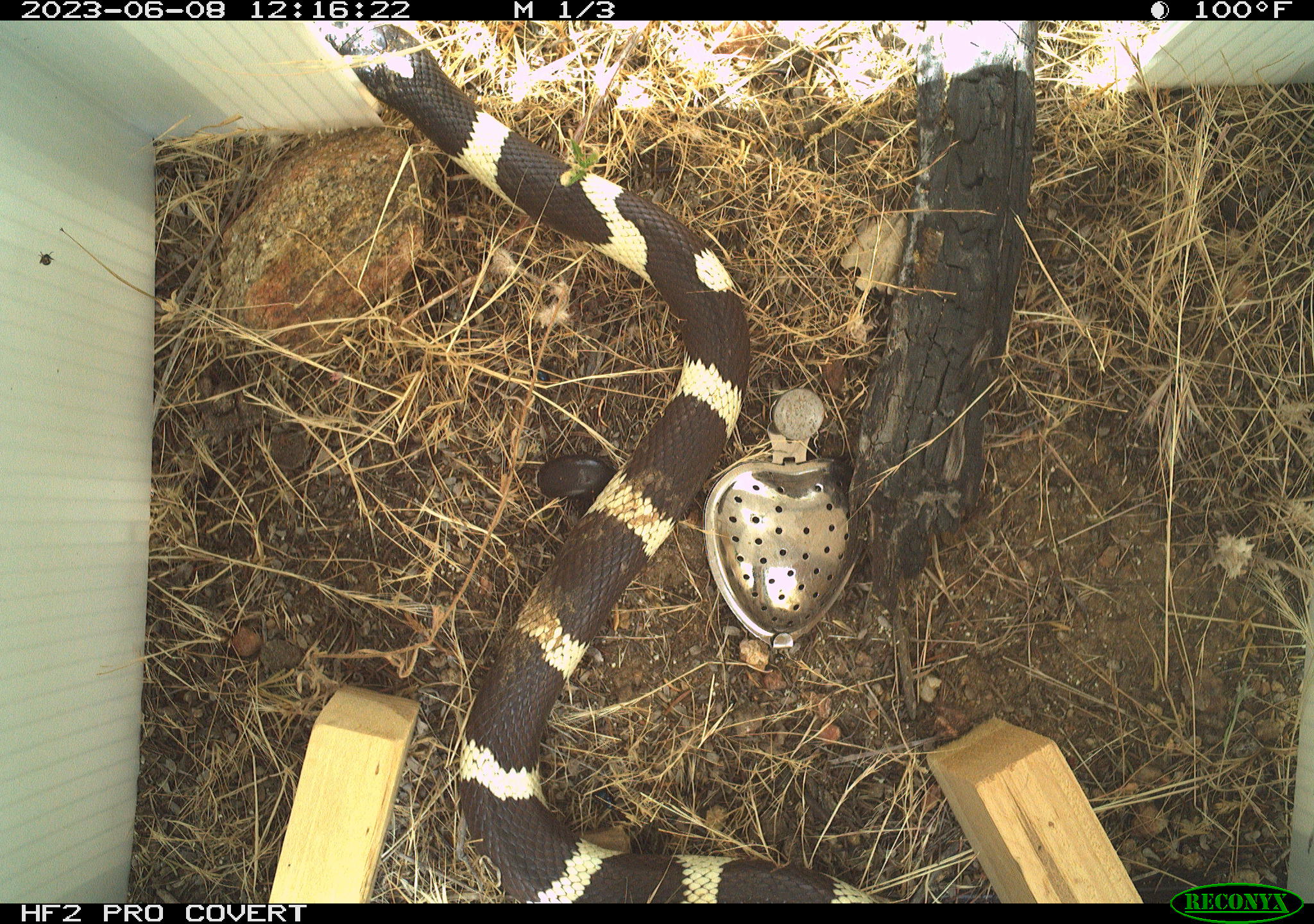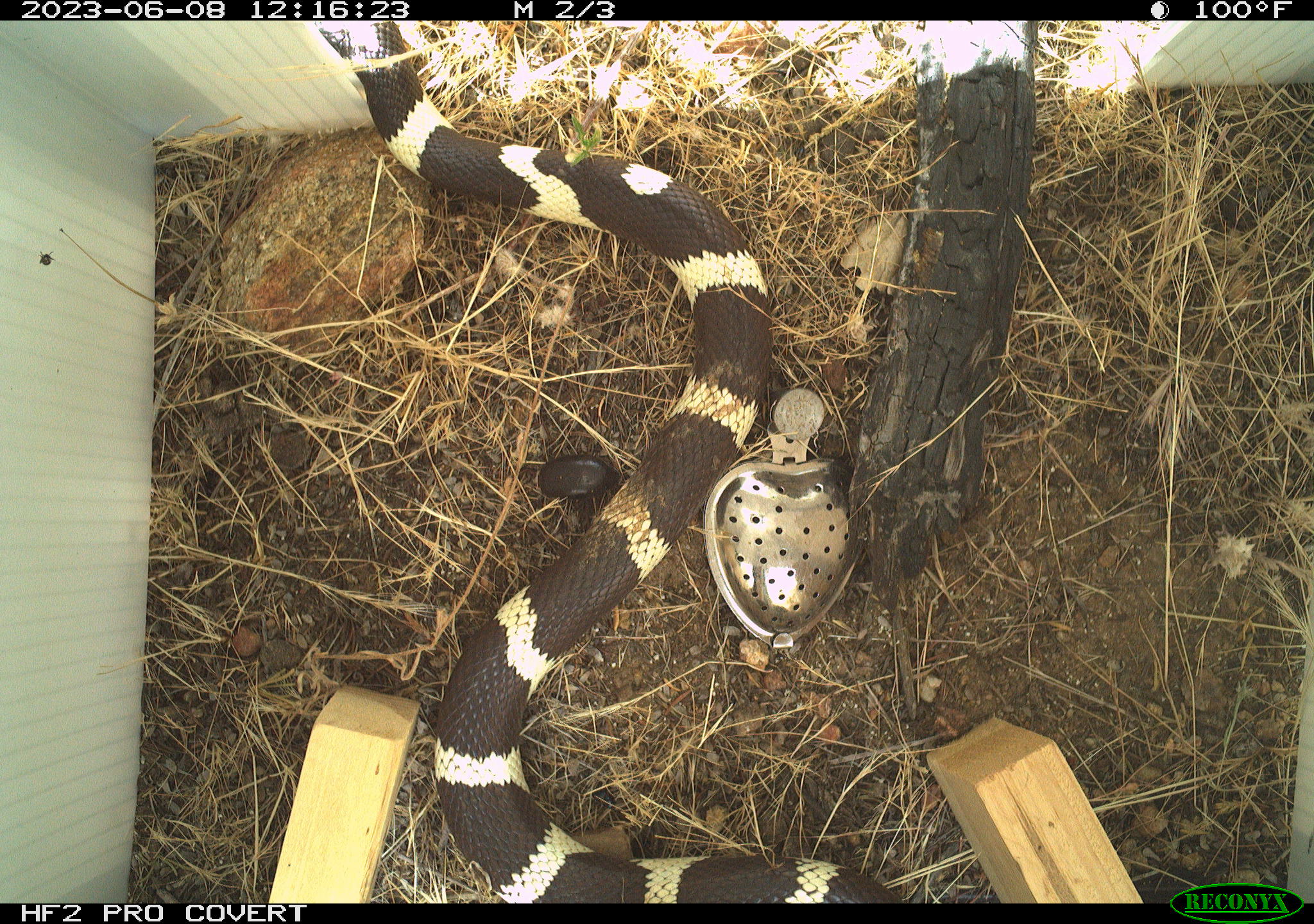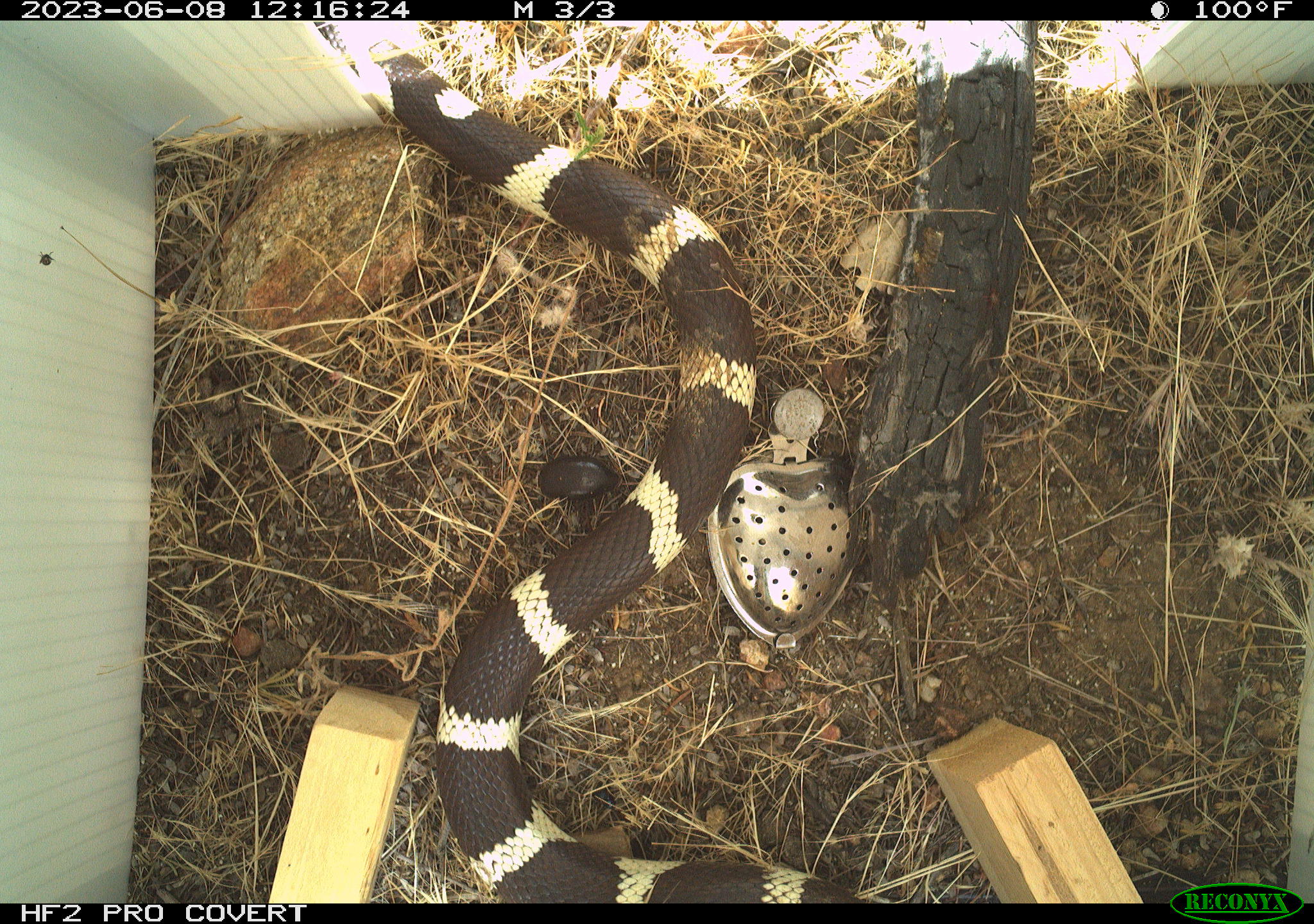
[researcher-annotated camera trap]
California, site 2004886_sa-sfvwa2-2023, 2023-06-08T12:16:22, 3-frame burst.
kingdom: Animalia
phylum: Chordata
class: Reptilia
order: Squamata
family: Colubridae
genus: Lampropeltis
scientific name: Lampropeltis californiae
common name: california kingsnake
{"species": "california kingsnake (Lampropeltis californiae)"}